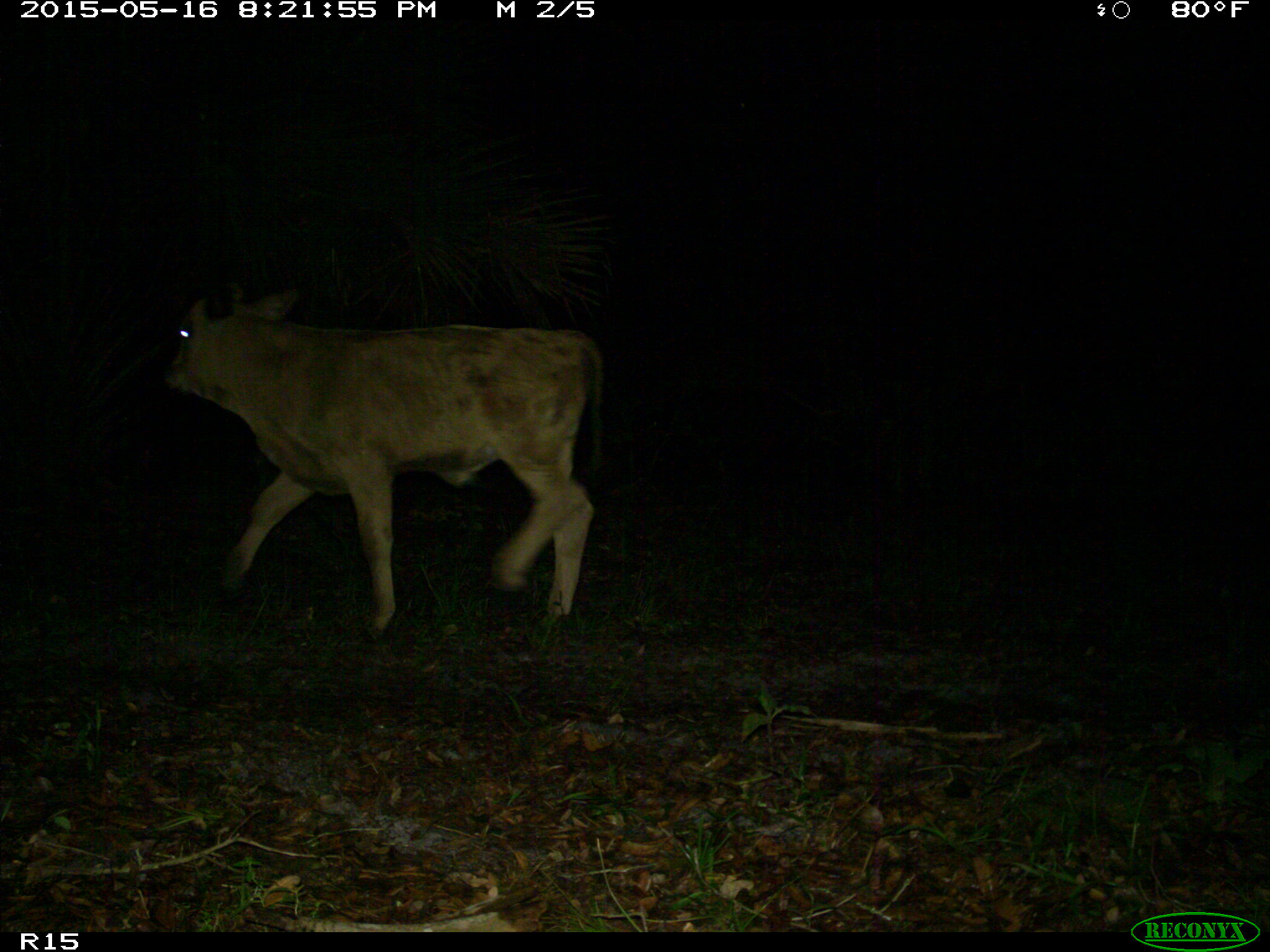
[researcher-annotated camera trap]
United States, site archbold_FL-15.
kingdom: Animalia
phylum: Chordata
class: Mammalia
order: Artiodactyla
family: Bovidae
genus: Bos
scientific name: Bos taurus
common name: domestic cow